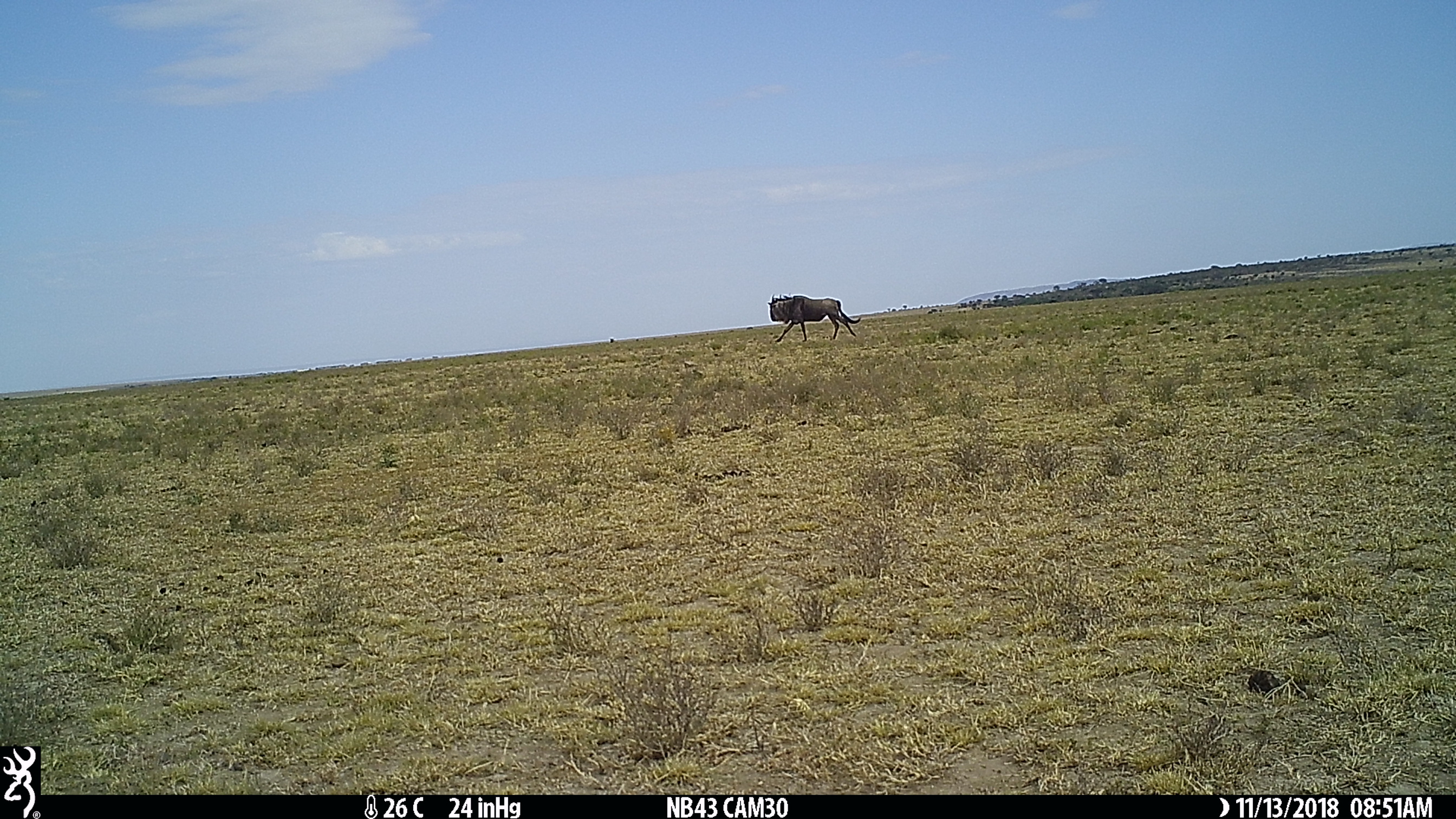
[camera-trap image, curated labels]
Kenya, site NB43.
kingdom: Animalia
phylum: Chordata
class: Mammalia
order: Artiodactyla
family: Bovidae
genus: Connochaetes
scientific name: Connochaetes taurinus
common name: blue wildebeest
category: wildebeest